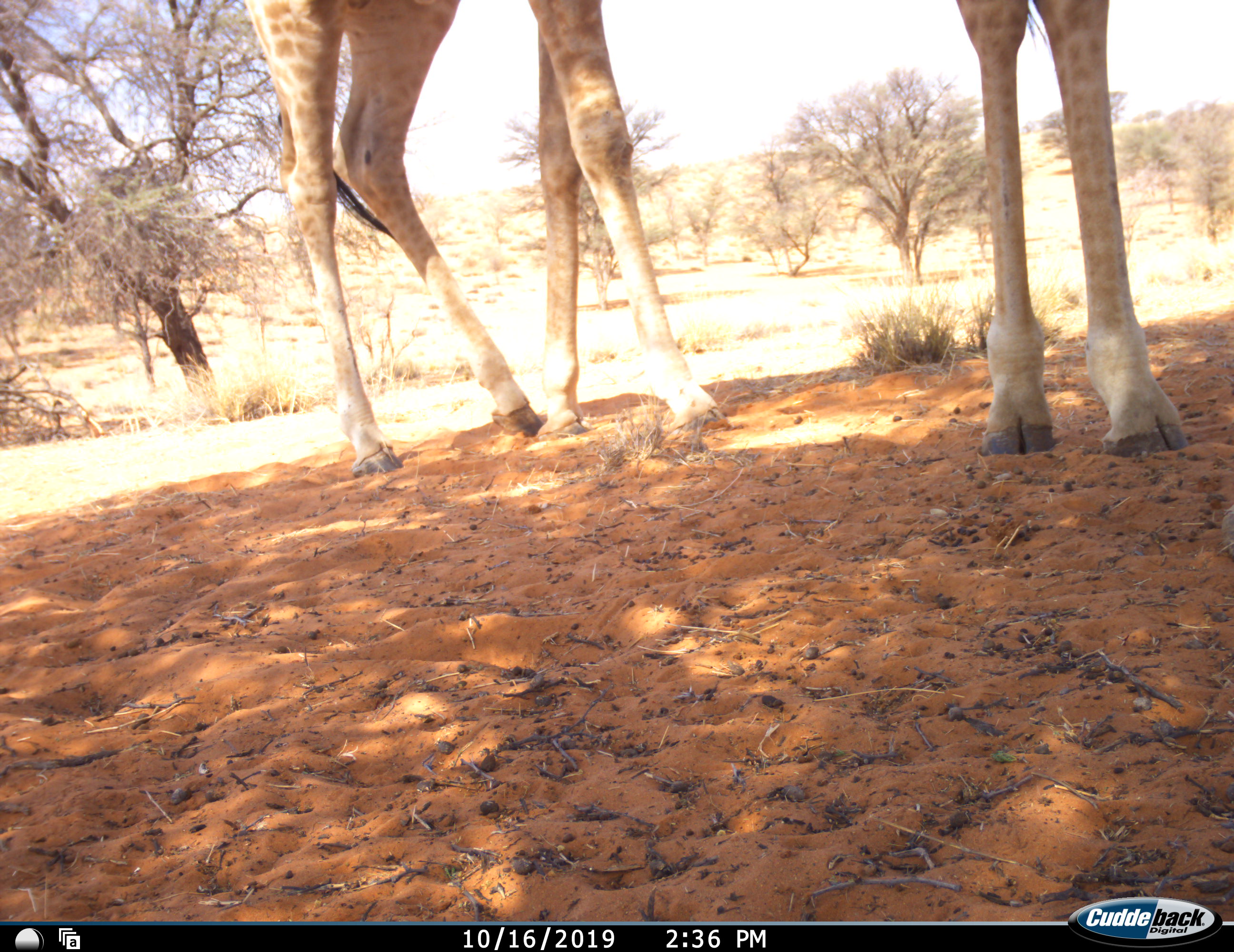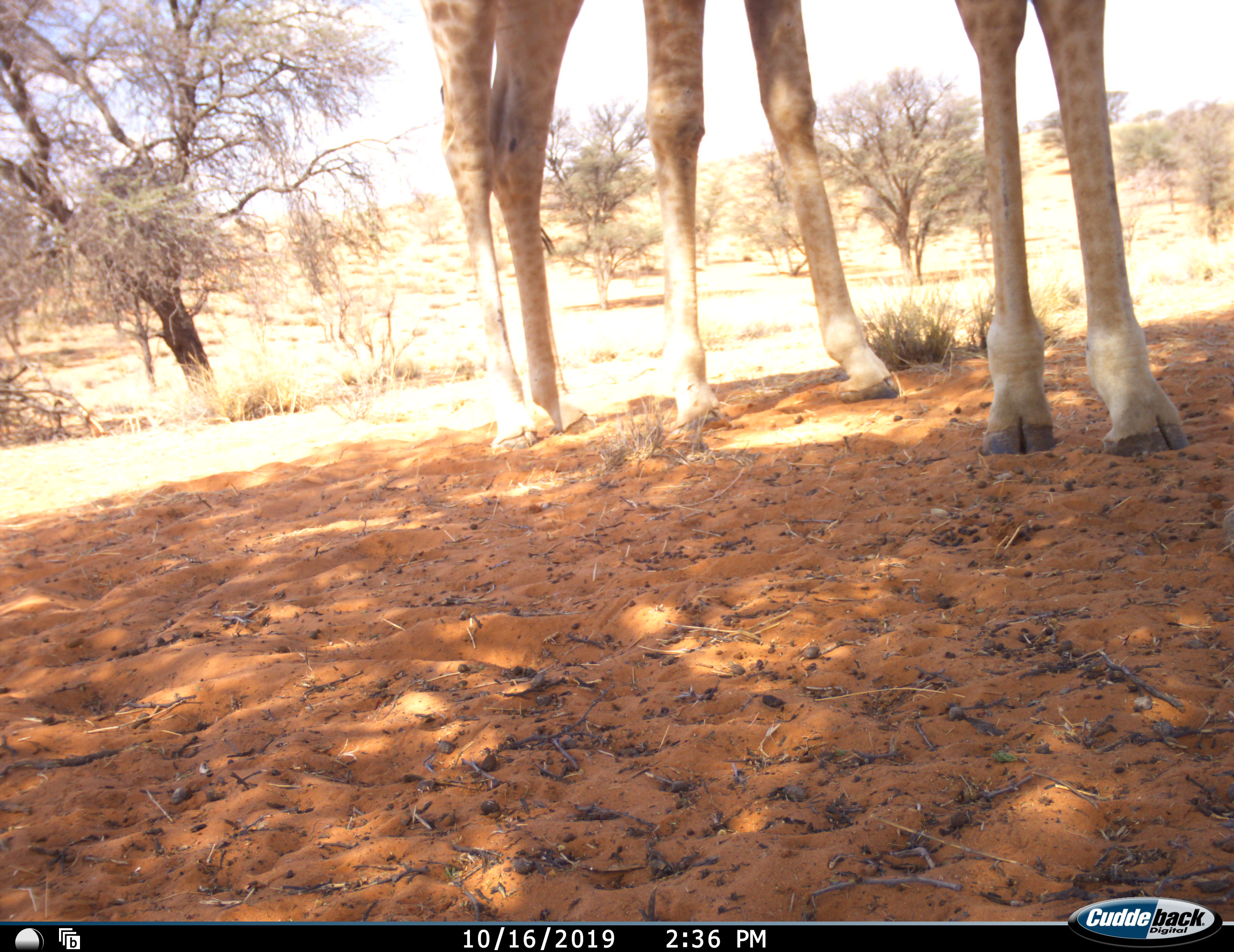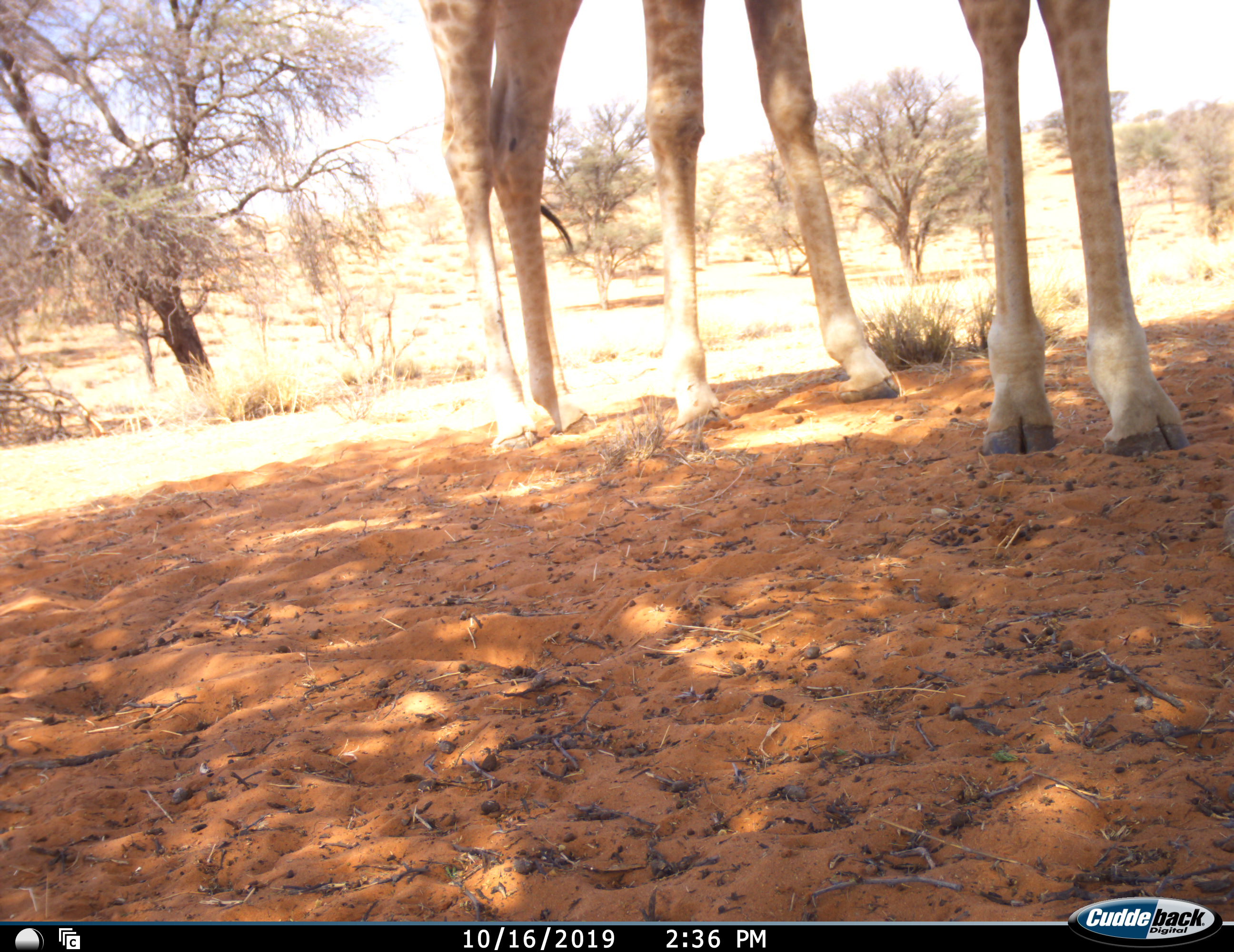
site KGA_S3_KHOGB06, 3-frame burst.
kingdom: Animalia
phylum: Chordata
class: Mammalia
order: Artiodactyla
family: Giraffidae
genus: Giraffa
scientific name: Giraffa camelopardalis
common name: giraffe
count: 2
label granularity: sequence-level